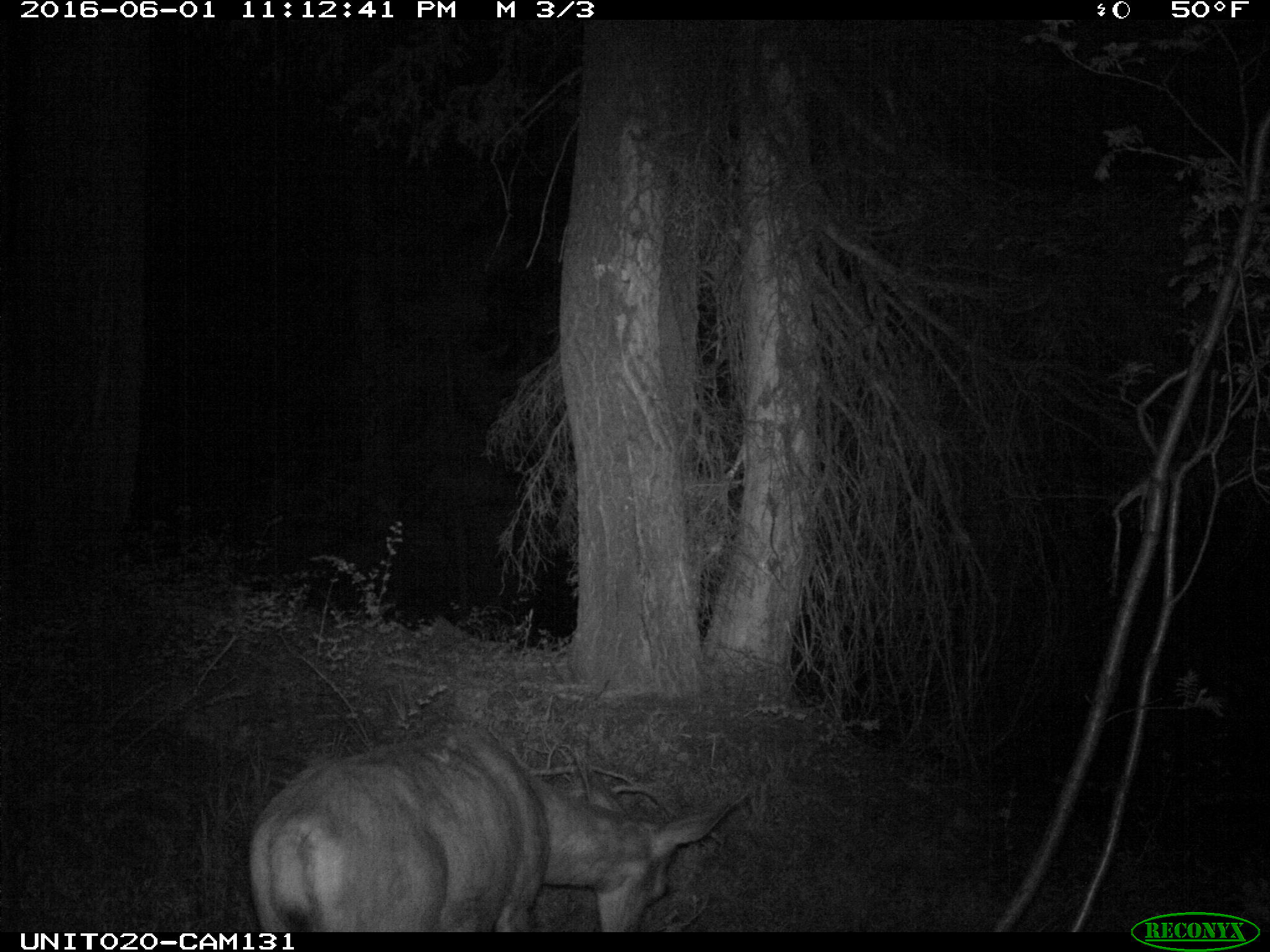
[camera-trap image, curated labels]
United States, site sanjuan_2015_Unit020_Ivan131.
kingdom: Animalia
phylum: Chordata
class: Mammalia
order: Artiodactyla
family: Cervidae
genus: Odocoileus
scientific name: Odocoileus hemionus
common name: mule deer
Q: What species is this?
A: Odocoileus hemionus (mule deer).